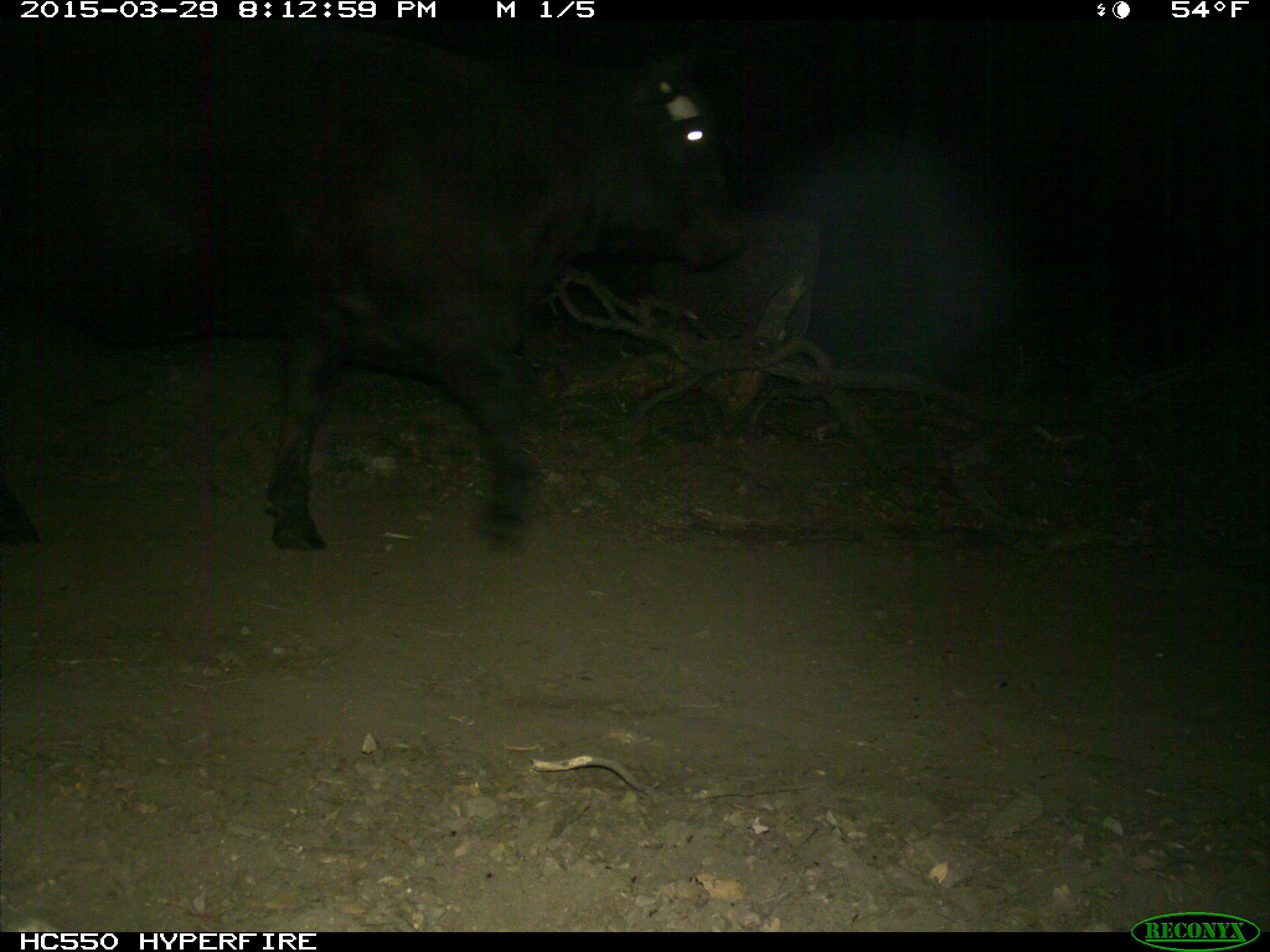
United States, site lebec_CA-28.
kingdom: Animalia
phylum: Chordata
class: Mammalia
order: Artiodactyla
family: Bovidae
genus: Bos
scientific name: Bos taurus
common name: domestic cow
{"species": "Bos taurus (domestic cow)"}